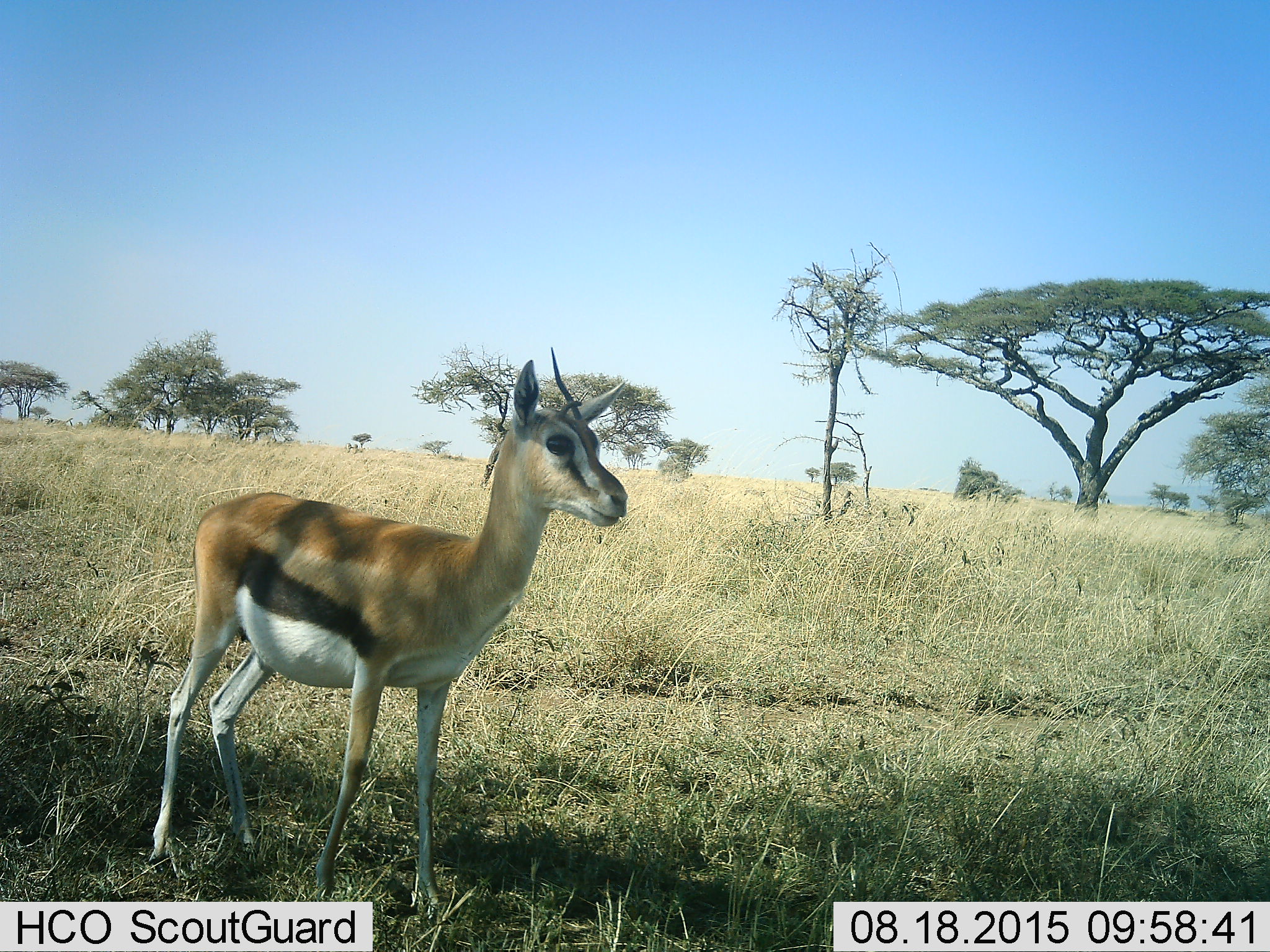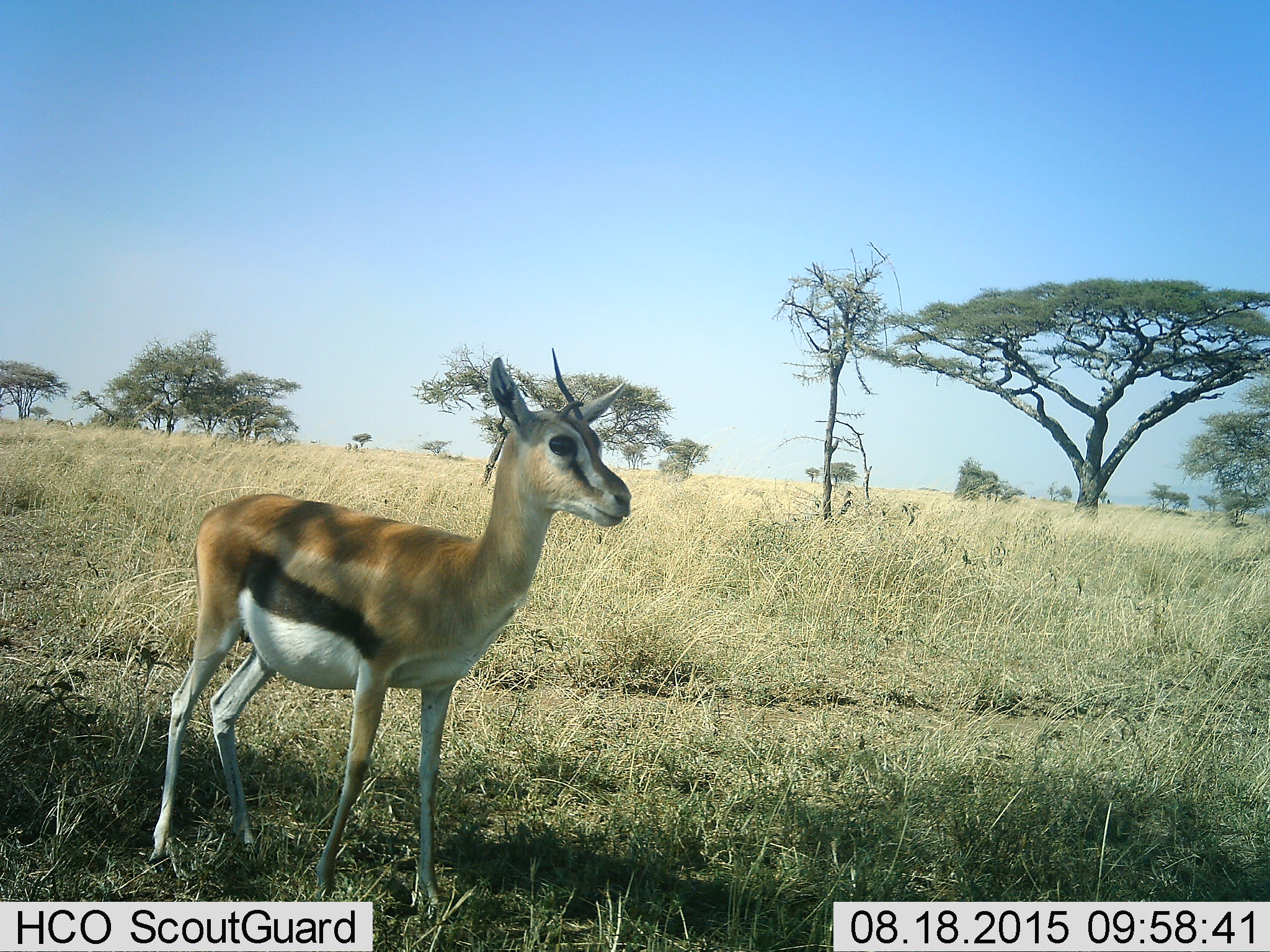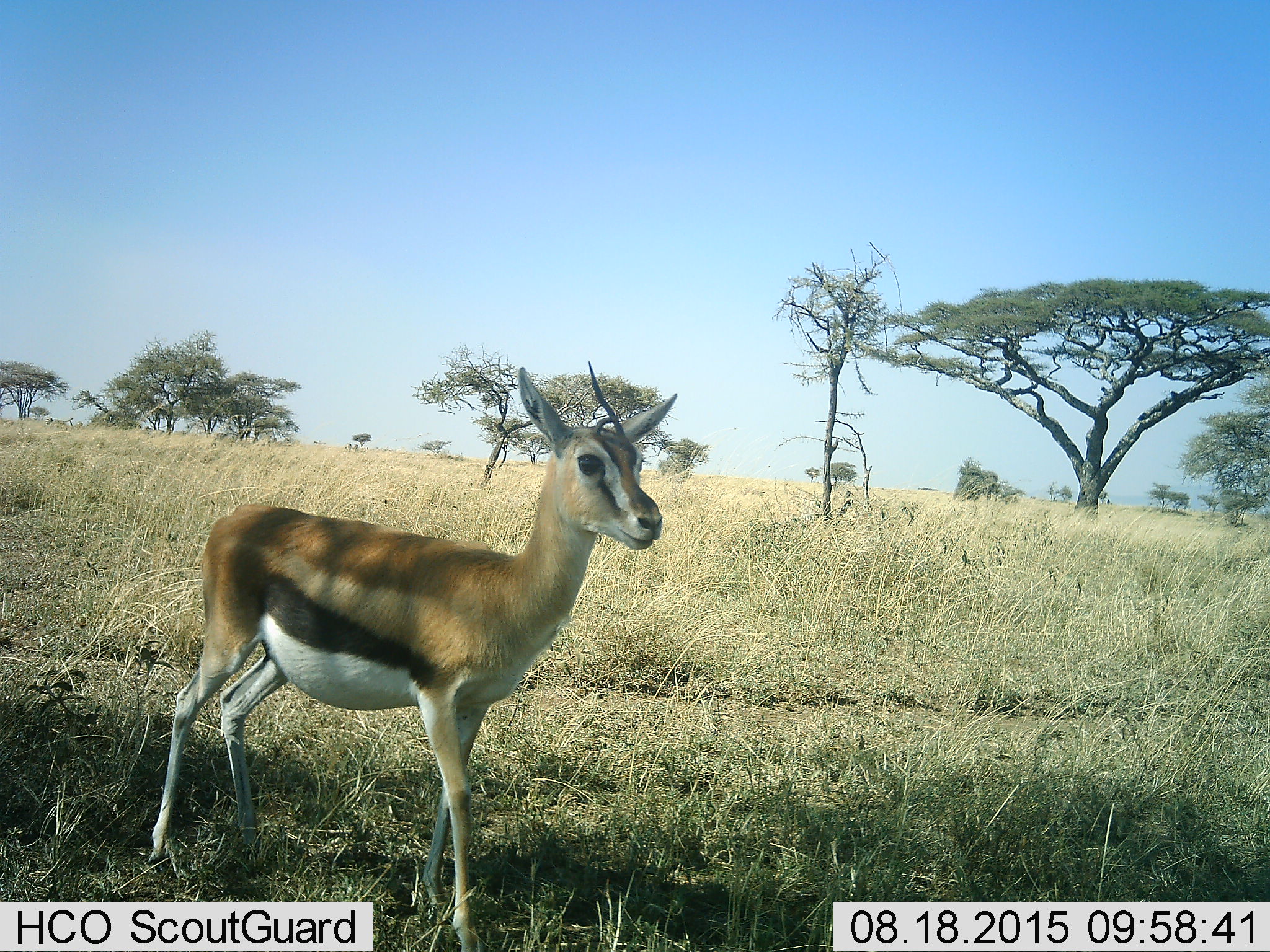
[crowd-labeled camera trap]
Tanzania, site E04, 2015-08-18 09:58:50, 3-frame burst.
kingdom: Animalia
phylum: Chordata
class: Mammalia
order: Artiodactyla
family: Bovidae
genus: Eudorcas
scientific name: Eudorcas thomsonii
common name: thomson's gazelle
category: gazellethomsons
Gazellethomsons (thomson's gazelle) (Eudorcas thomsonii), count 1. Behavior (volunteer vote fractions): standing 67%, resting 0%, moving 33%, interacting 0%. Young present (vote fraction): 7%. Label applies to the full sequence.